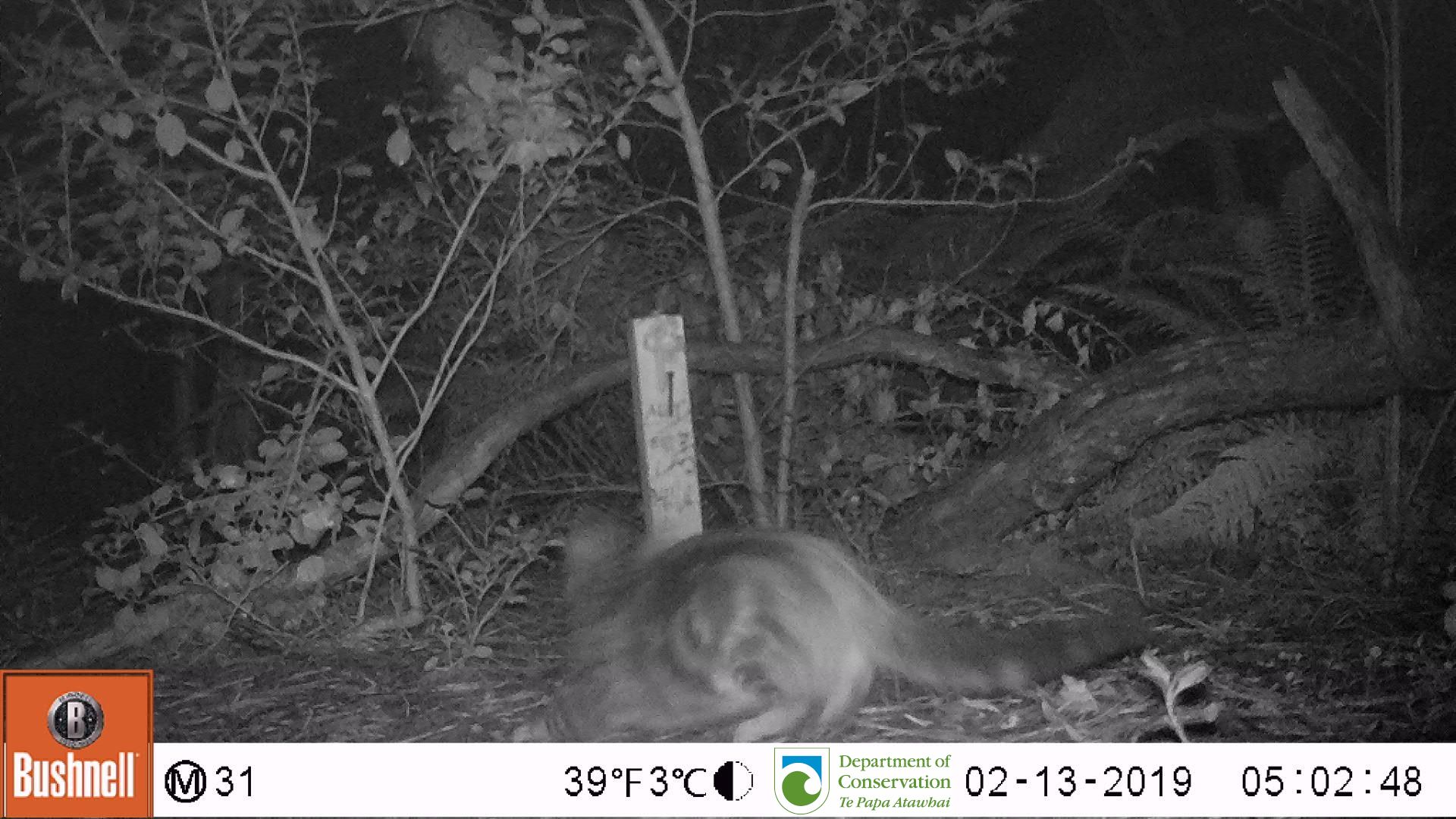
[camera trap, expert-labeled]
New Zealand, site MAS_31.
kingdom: Animalia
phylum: Chordata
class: Mammalia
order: Carnivora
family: Felidae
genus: Felis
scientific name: Felis catus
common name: domestic cat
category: cat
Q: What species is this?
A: Cat (domestic cat) (Felis catus).